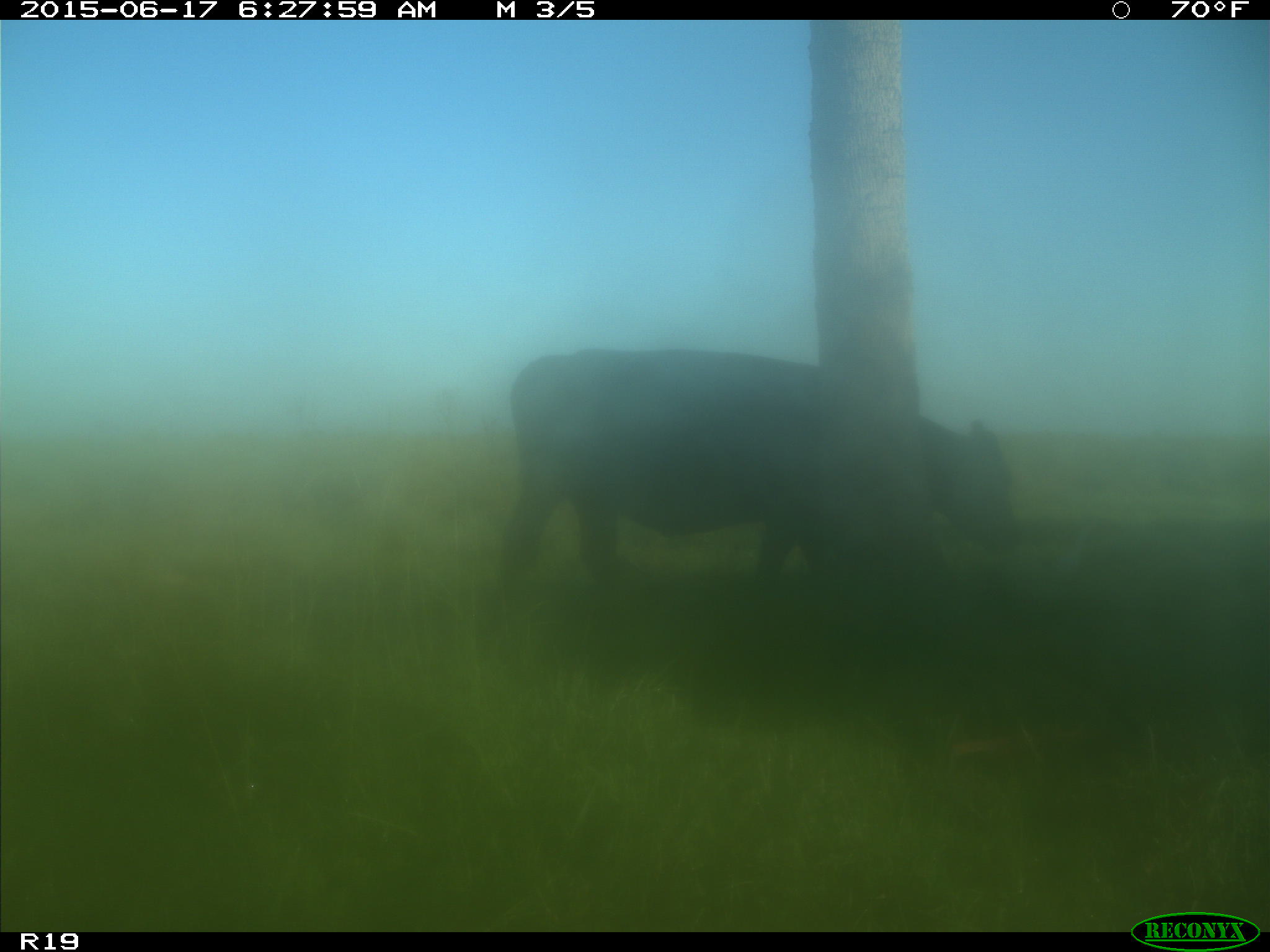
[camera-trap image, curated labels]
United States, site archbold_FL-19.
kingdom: Animalia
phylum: Chordata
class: Mammalia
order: Artiodactyla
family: Bovidae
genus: Bos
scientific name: Bos taurus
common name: domestic cow